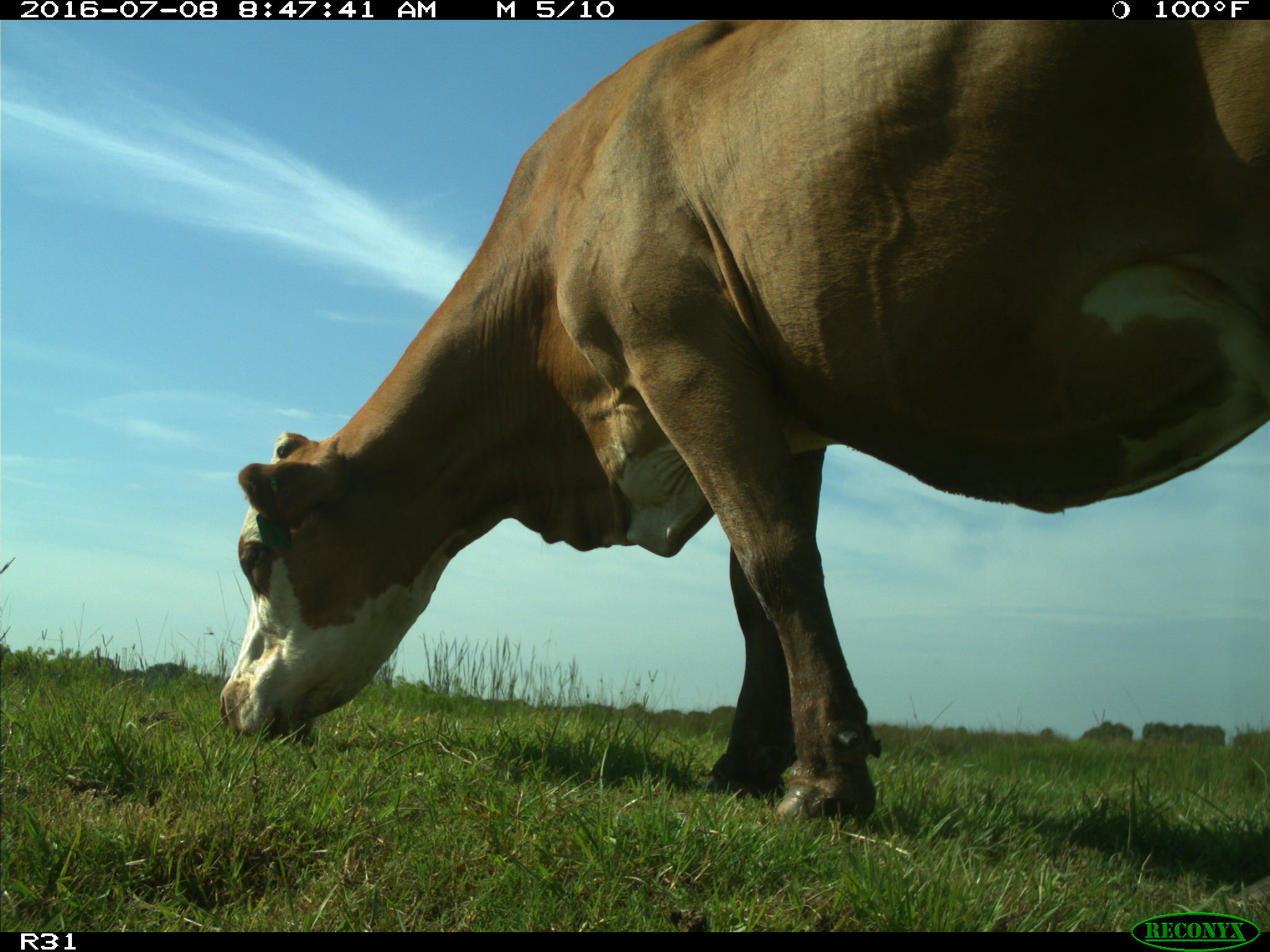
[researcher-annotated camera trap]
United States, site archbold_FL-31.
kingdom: Animalia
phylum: Chordata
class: Mammalia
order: Artiodactyla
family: Bovidae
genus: Bos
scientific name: Bos taurus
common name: domestic cow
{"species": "Bos taurus (domestic cow)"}